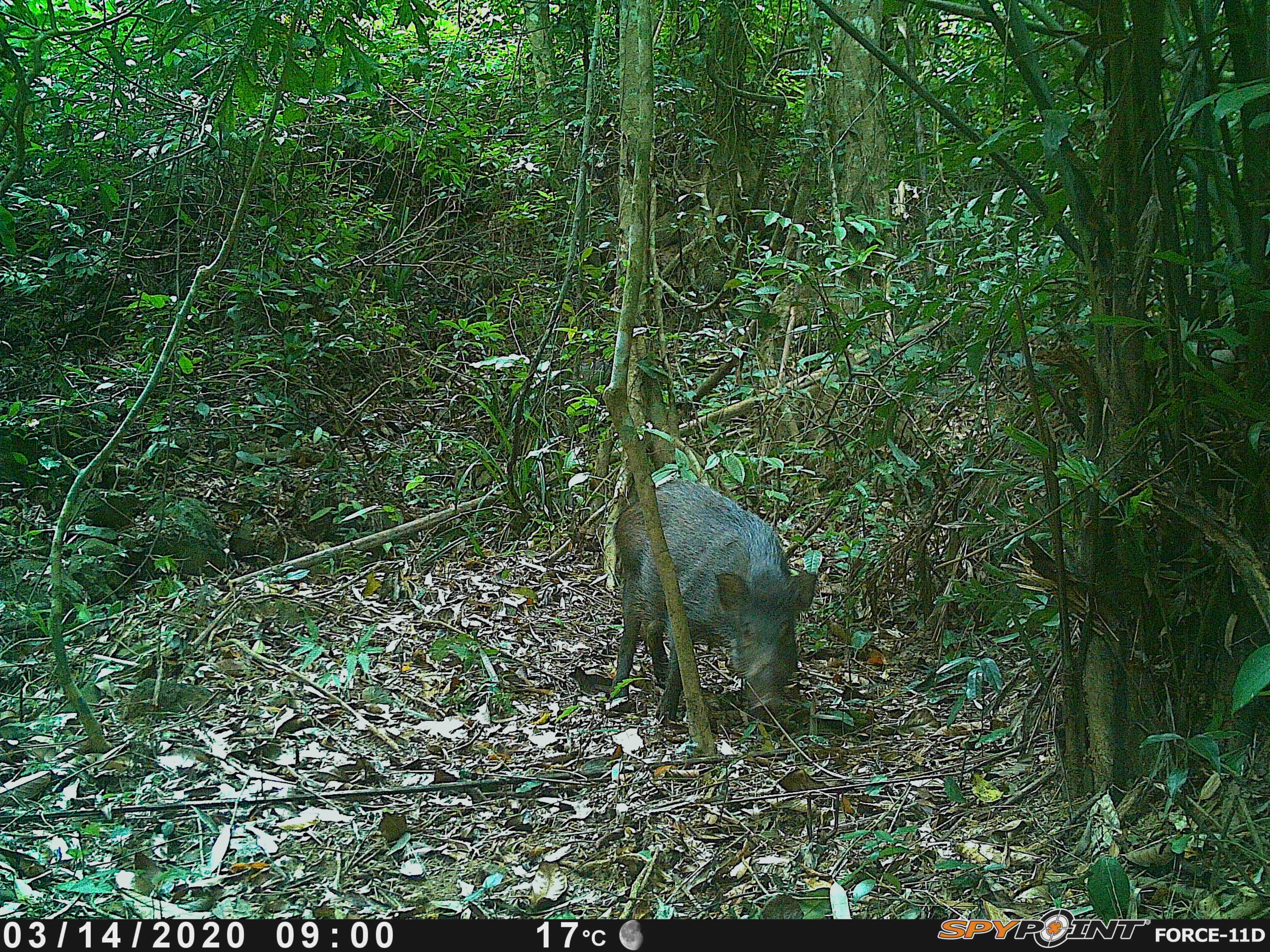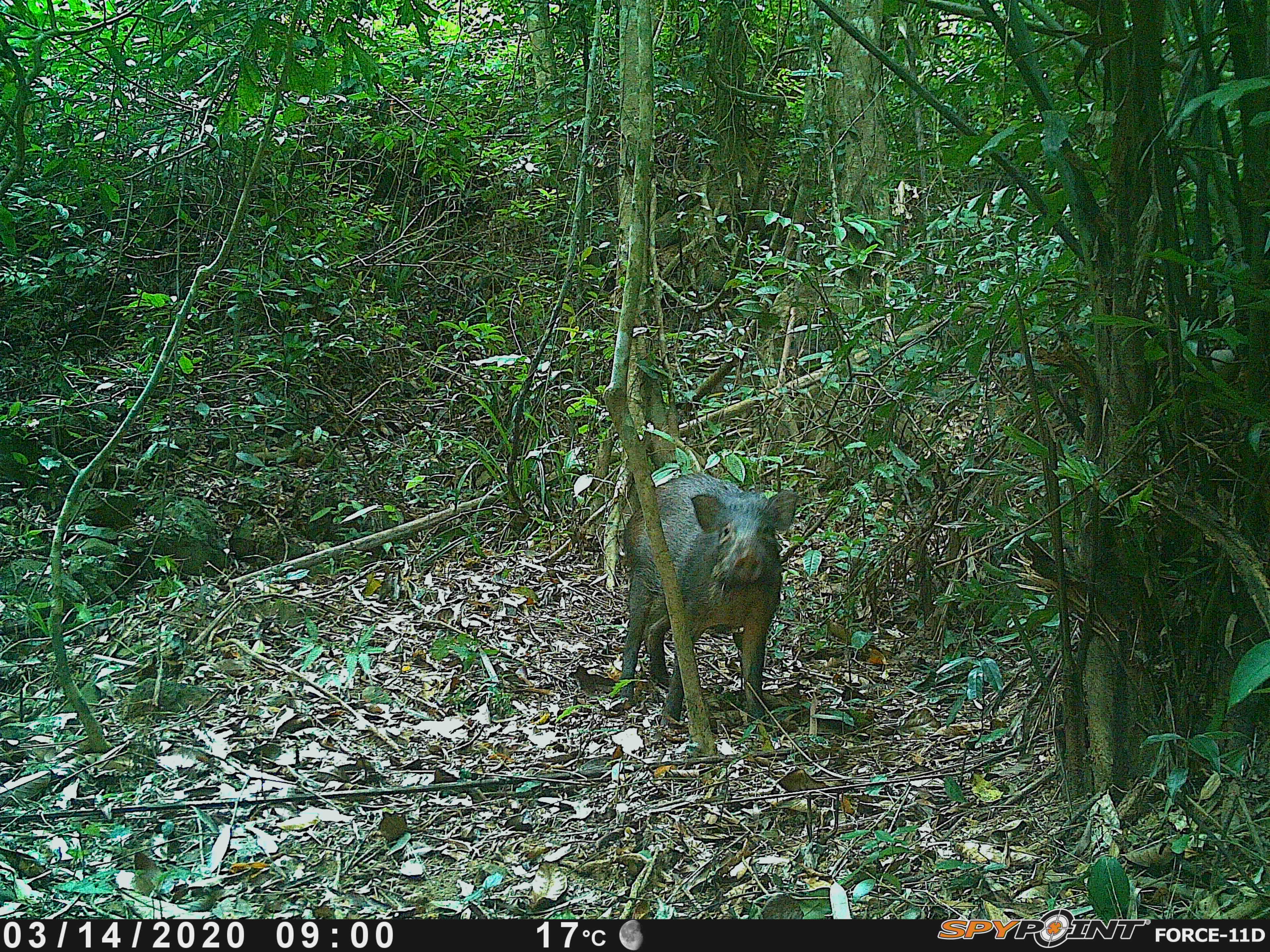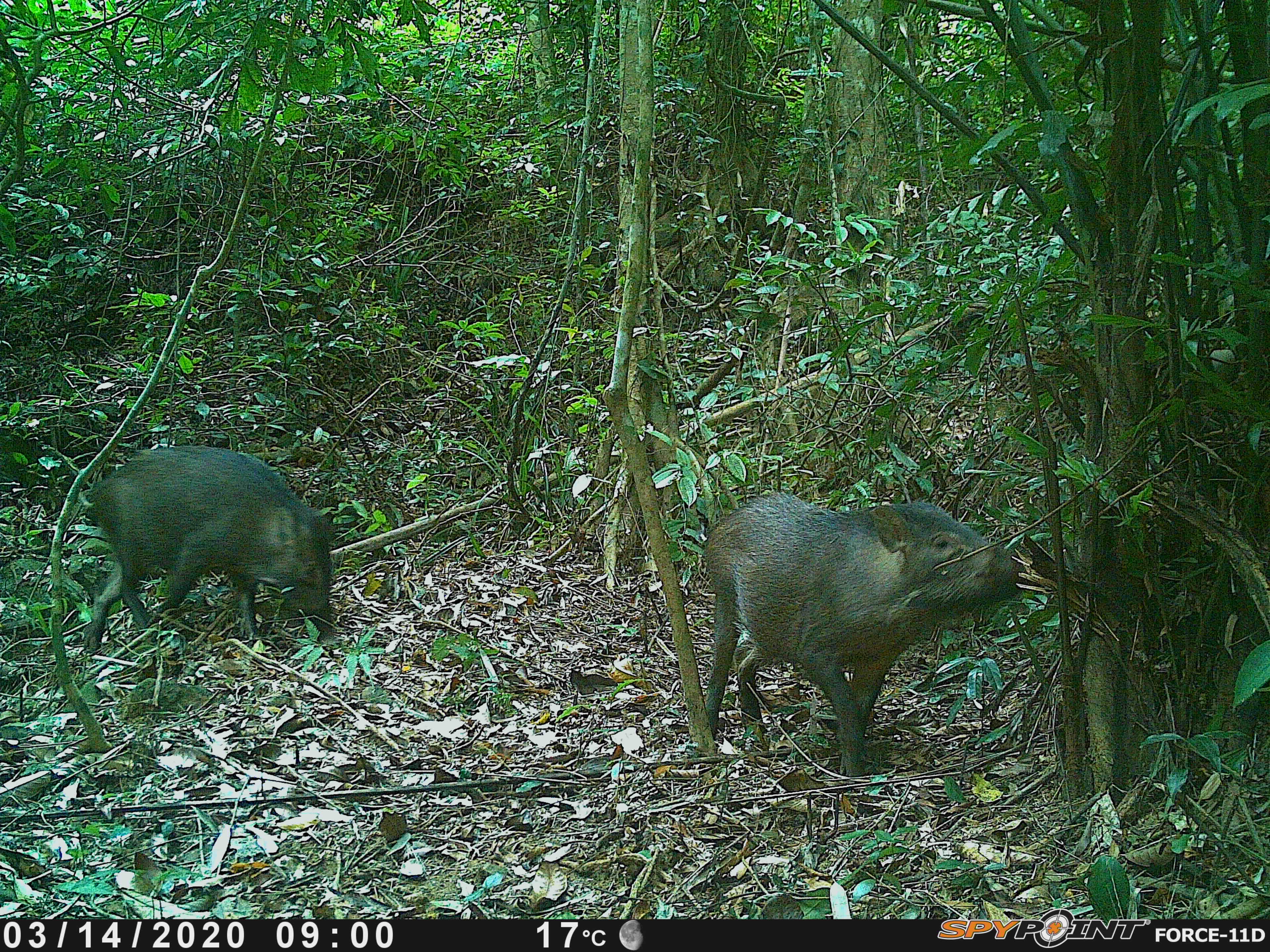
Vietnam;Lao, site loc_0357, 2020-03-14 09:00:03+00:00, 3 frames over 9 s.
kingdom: Animalia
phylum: Chordata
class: Mammalia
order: Artiodactyla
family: Suidae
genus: Sus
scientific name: Sus scrofa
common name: eurasian wild pig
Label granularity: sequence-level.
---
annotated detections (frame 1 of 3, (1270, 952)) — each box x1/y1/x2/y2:
eurasian wild pig: 612/479/816/723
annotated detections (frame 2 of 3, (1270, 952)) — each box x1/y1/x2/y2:
eurasian wild pig: 620/472/799/727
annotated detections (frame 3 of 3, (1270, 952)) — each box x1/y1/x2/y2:
eurasian wild pig: 702/491/1043/778; 81/445/340/648